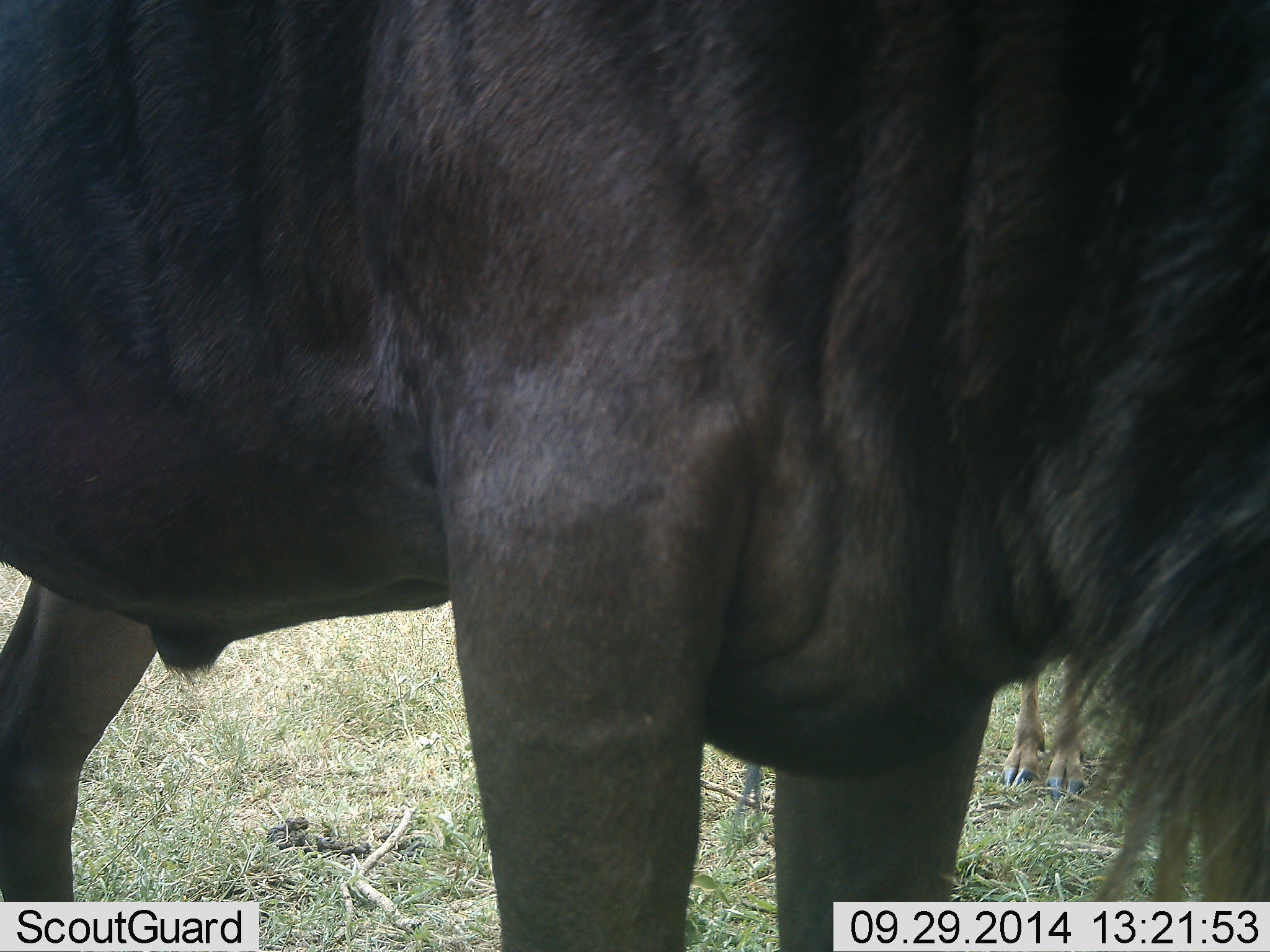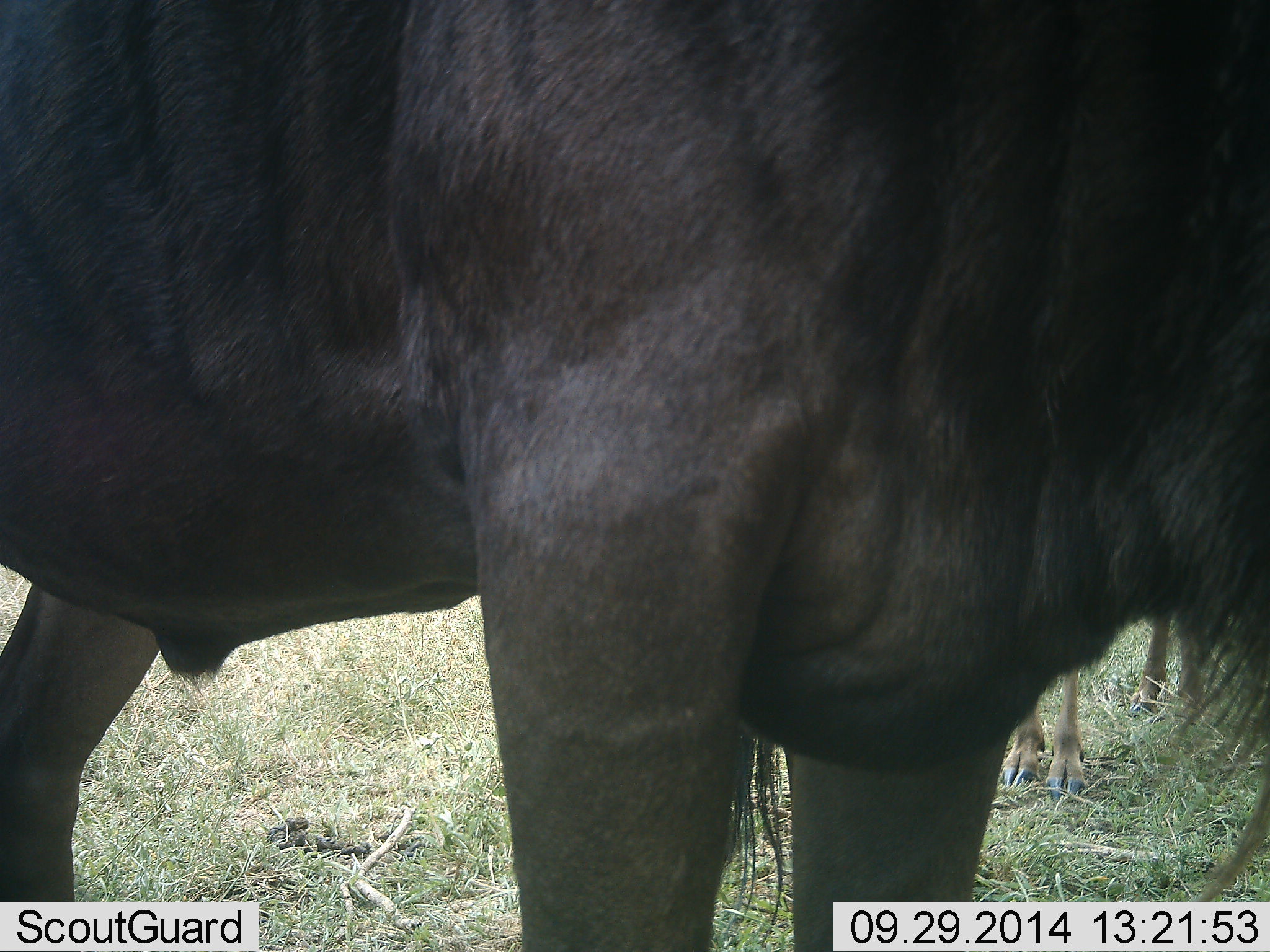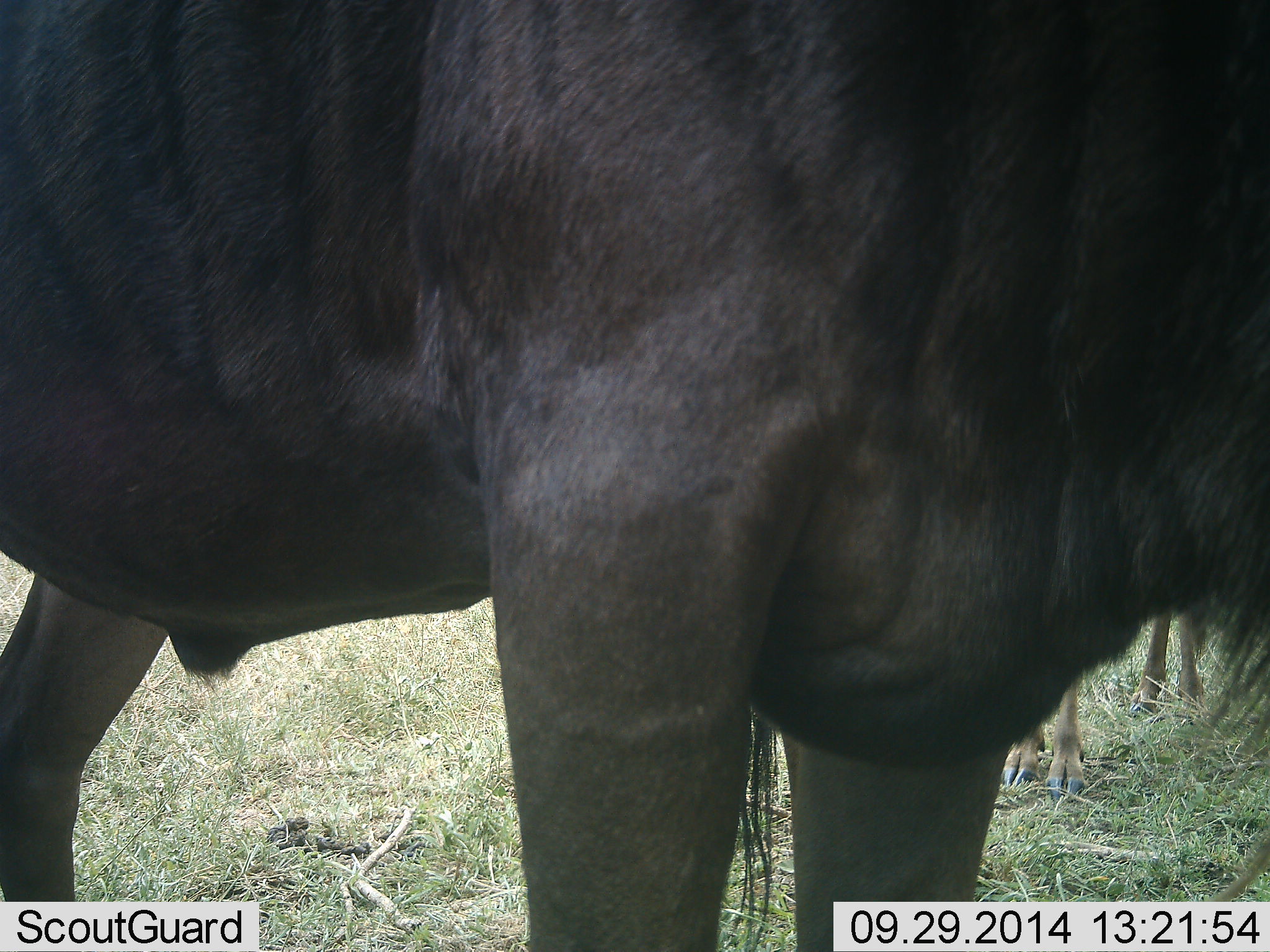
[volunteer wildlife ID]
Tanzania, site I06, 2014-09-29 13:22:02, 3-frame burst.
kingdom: Animalia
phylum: Chordata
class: Mammalia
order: Artiodactyla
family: Bovidae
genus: Connochaetes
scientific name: Connochaetes taurinus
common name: blue wildebeest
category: wildebeest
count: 2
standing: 80%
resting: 0%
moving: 10%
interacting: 0%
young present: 10%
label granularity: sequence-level